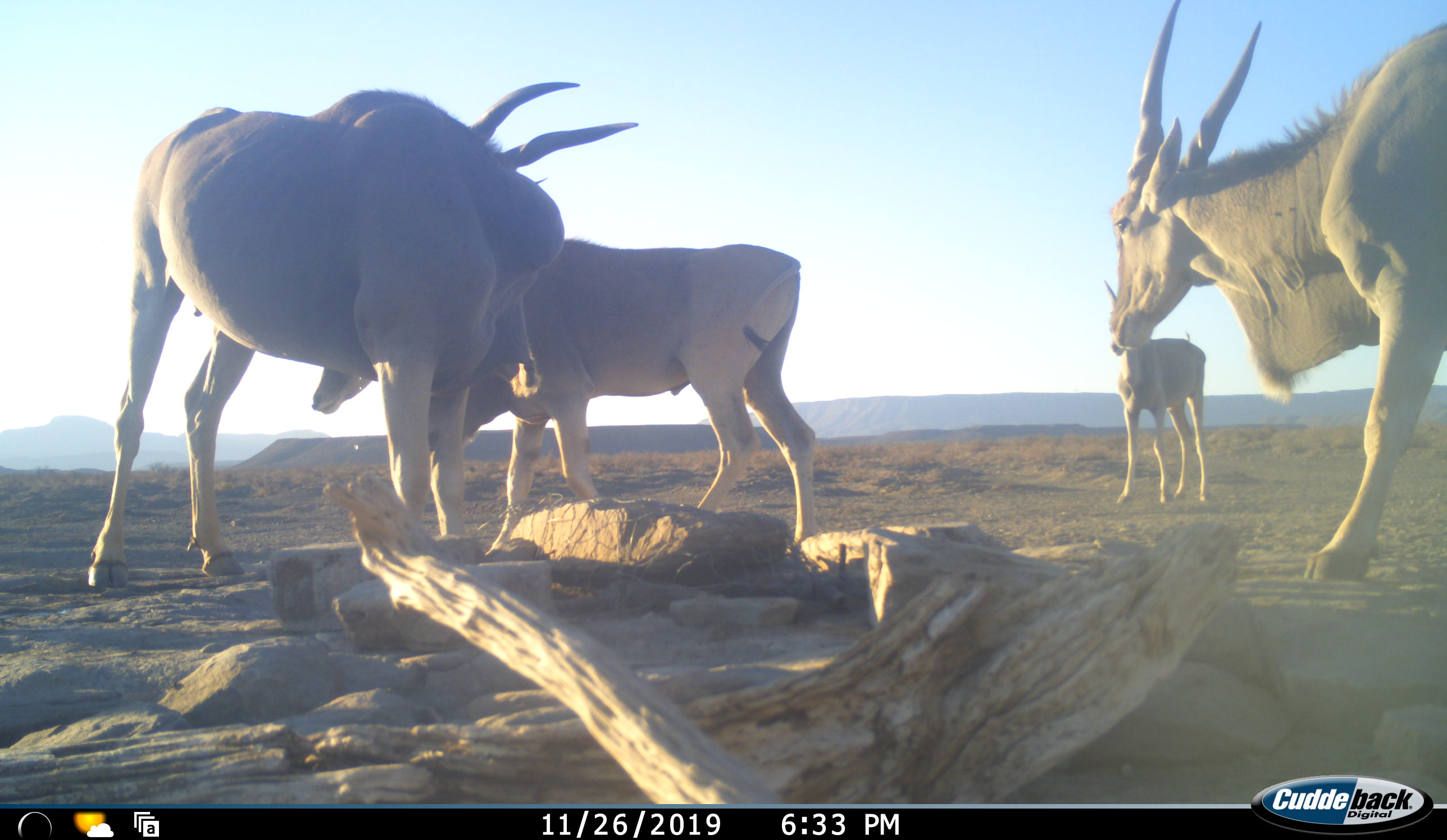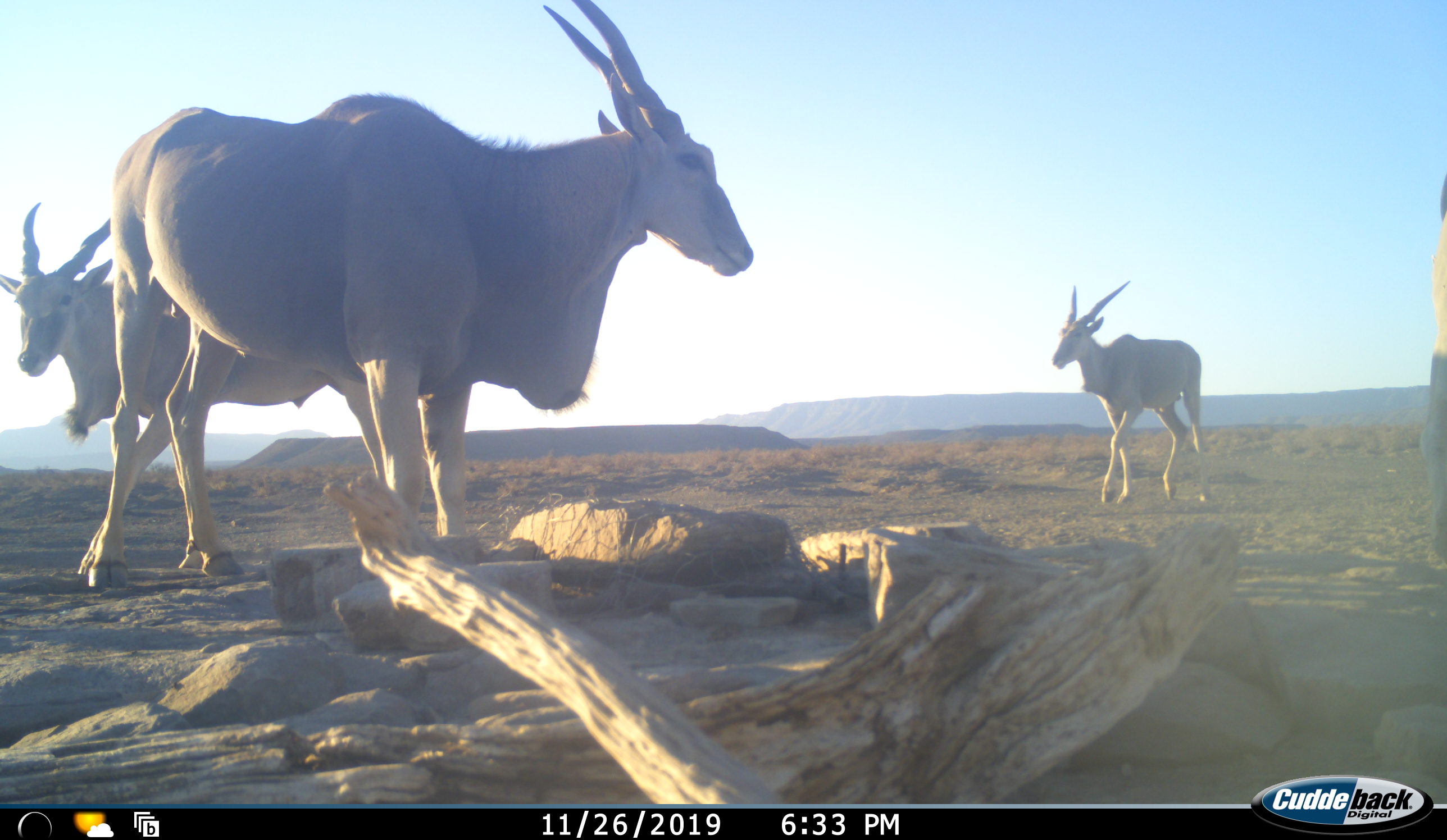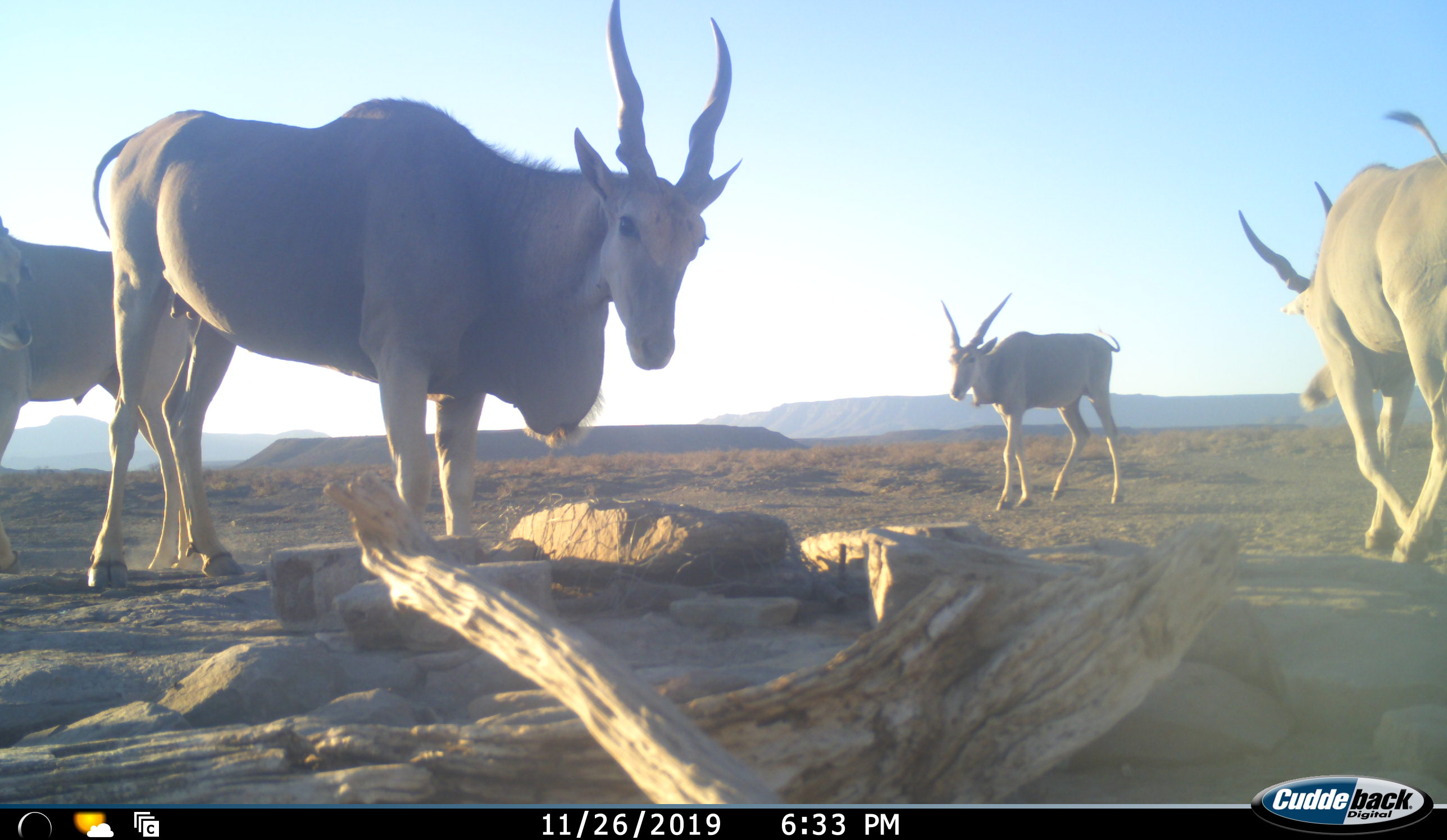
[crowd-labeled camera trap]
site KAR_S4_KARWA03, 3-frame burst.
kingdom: Animalia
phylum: Chordata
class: Mammalia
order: Artiodactyla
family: Bovidae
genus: Tragelaphus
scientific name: Tragelaphus oryx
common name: eland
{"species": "eland (Tragelaphus oryx)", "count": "4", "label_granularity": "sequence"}